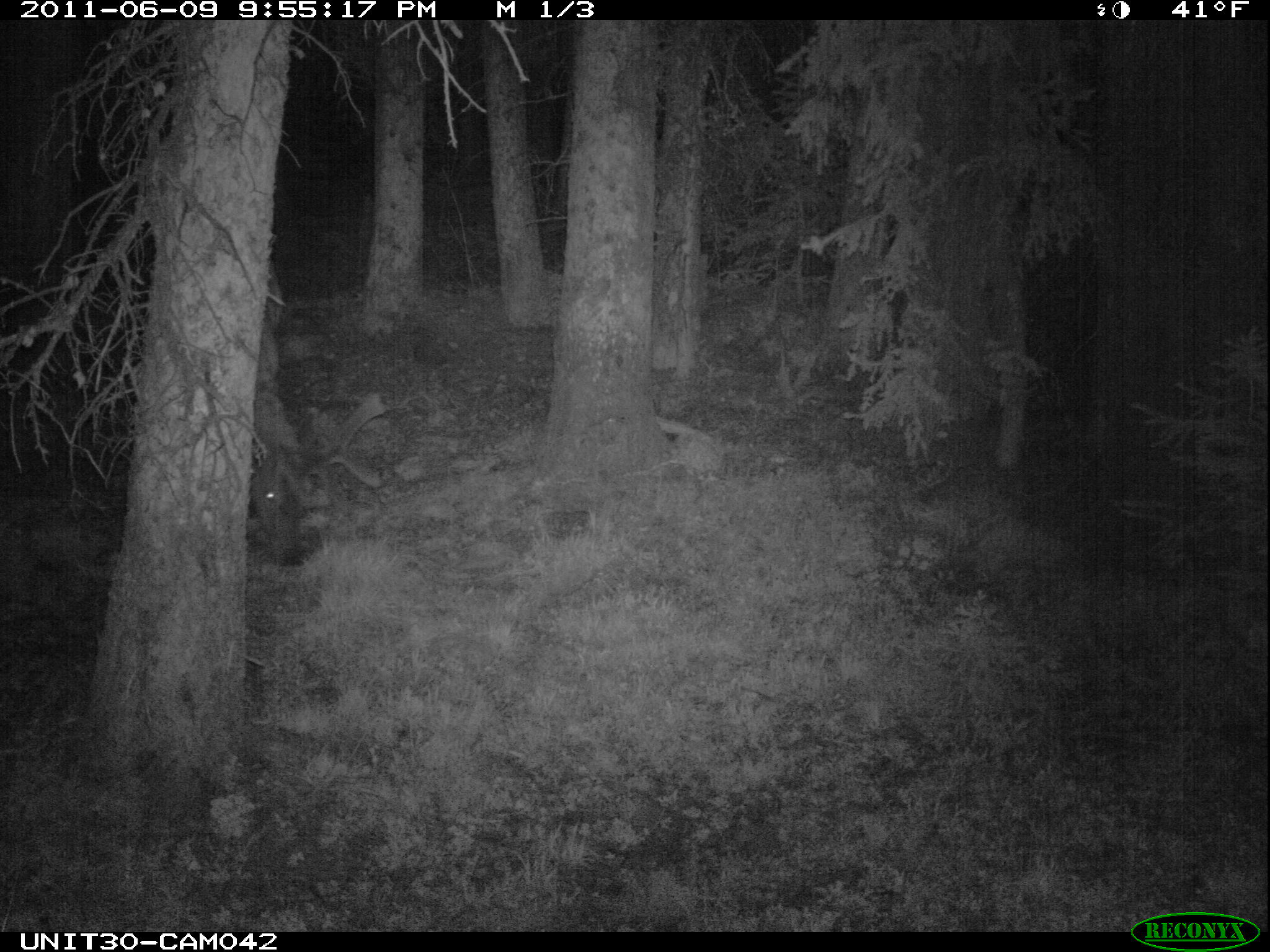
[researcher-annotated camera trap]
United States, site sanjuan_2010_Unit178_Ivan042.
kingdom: Animalia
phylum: Chordata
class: Mammalia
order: Artiodactyla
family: Cervidae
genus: Cervus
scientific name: Cervus elaphus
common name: red deer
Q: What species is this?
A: Cervus elaphus (red deer).